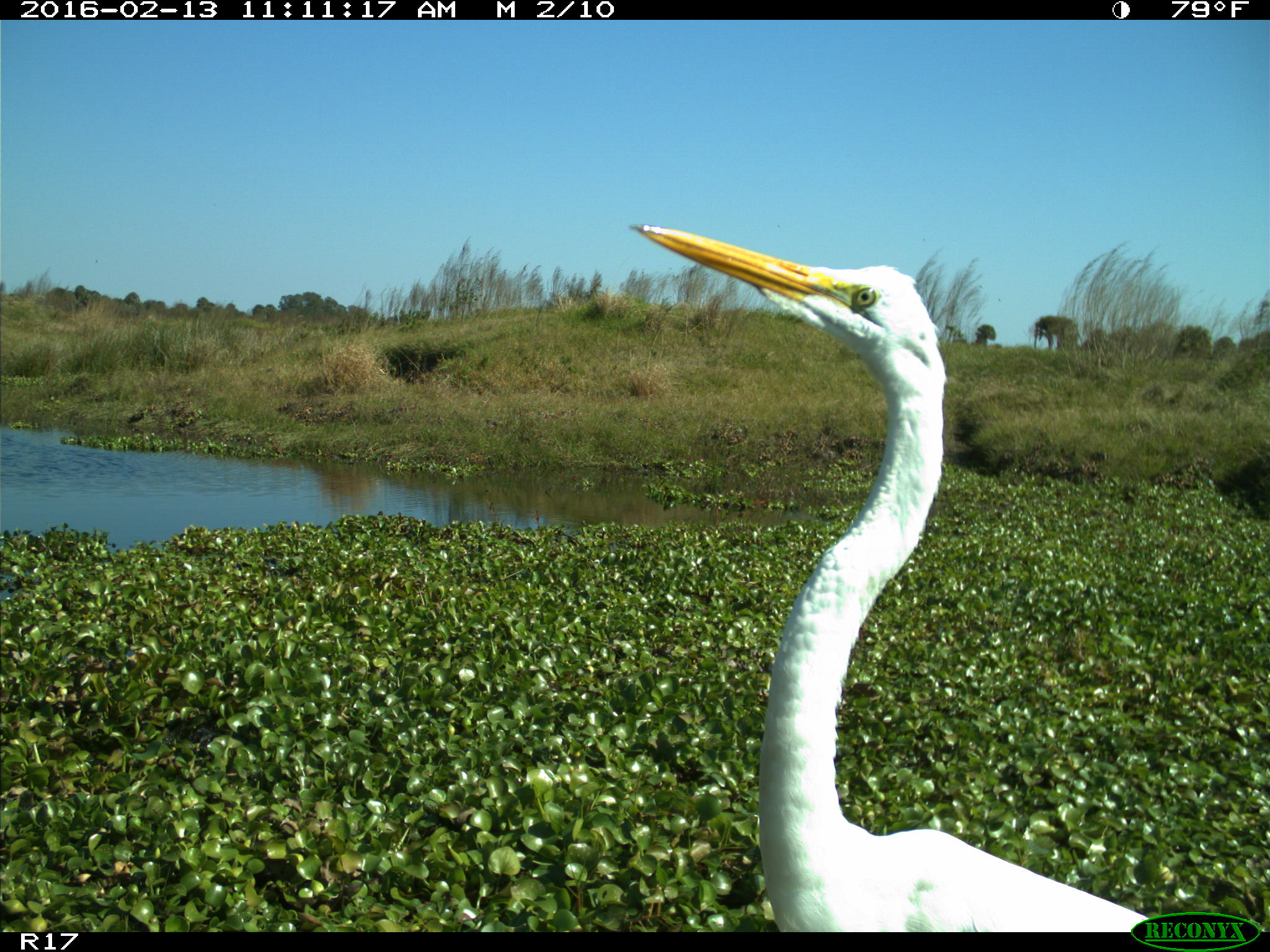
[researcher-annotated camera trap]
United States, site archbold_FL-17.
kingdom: Animalia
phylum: Chordata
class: Aves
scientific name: Aves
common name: birds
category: unidentified bird